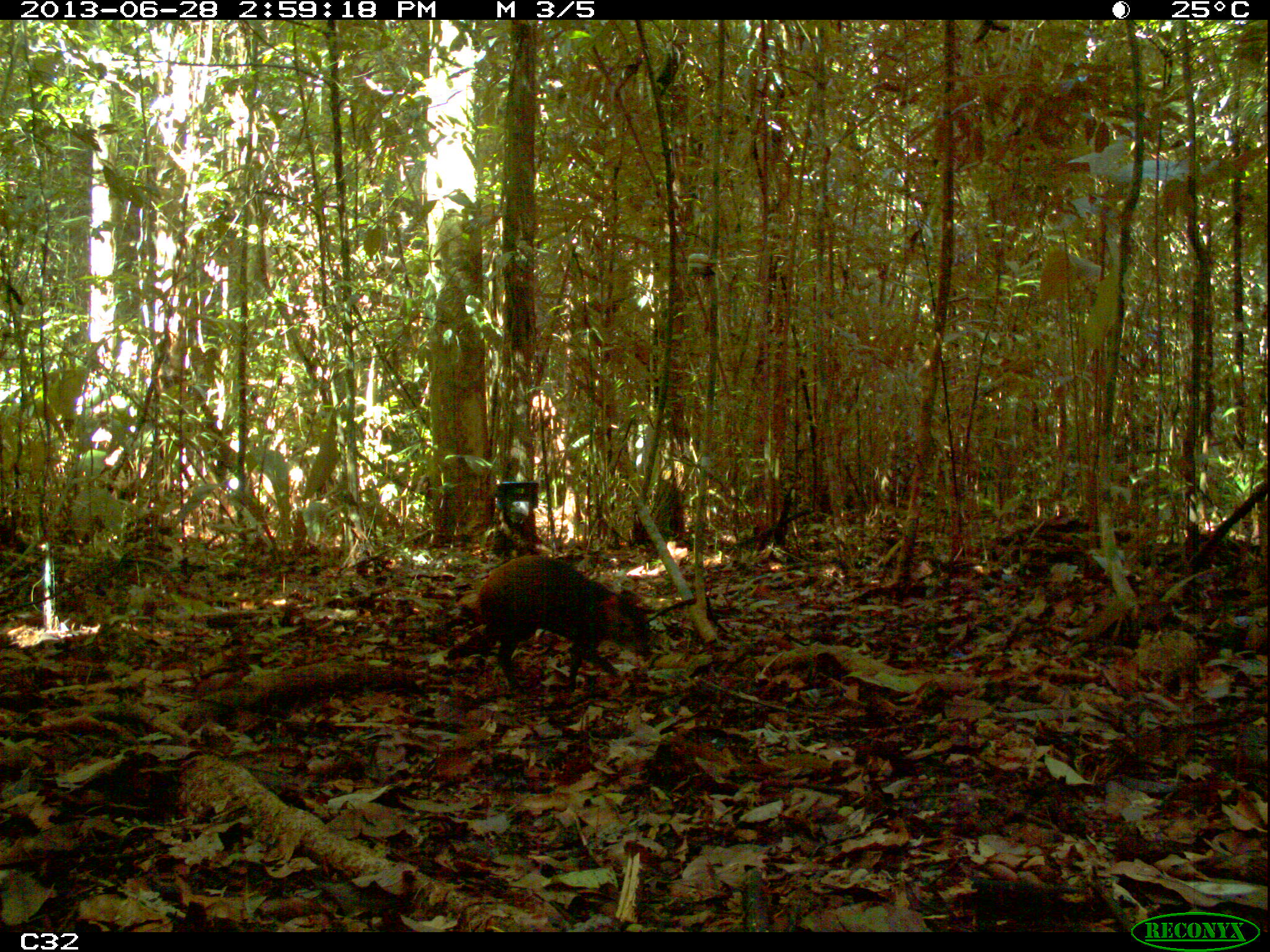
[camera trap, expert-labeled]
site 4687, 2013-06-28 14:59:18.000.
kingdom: Animalia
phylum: Chordata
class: Mammalia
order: Rodentia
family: Dasyproctidae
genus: Dasyprocta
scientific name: Dasyprocta leporina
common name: red-rumped agouti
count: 1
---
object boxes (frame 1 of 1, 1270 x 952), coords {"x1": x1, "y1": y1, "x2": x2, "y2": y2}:
dasyprocta leporina: {"x1": 448, "y1": 554, "x2": 649, "y2": 695}